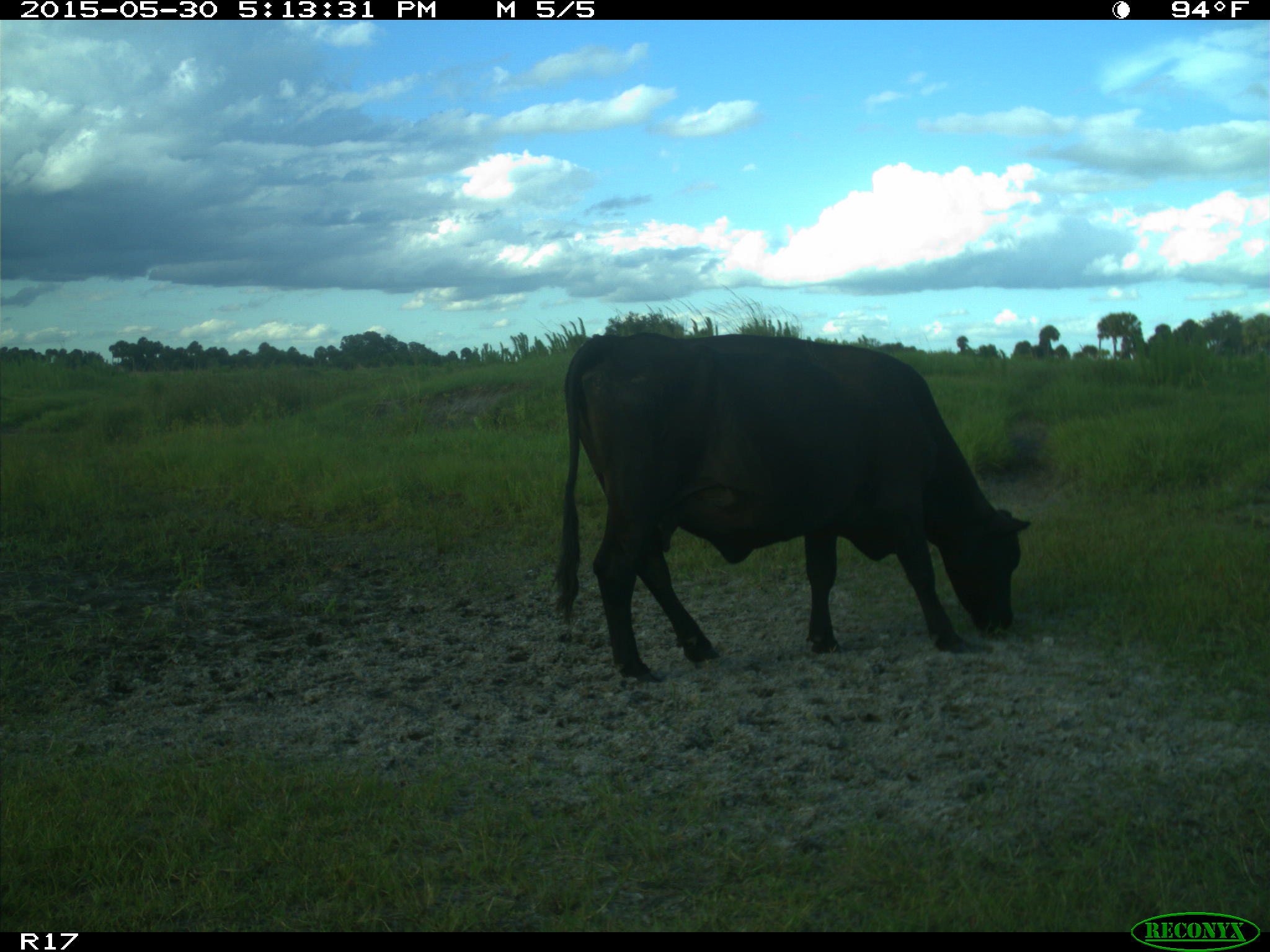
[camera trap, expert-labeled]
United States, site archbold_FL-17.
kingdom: Animalia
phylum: Chordata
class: Mammalia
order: Artiodactyla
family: Bovidae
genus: Bos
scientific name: Bos taurus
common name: domestic cow